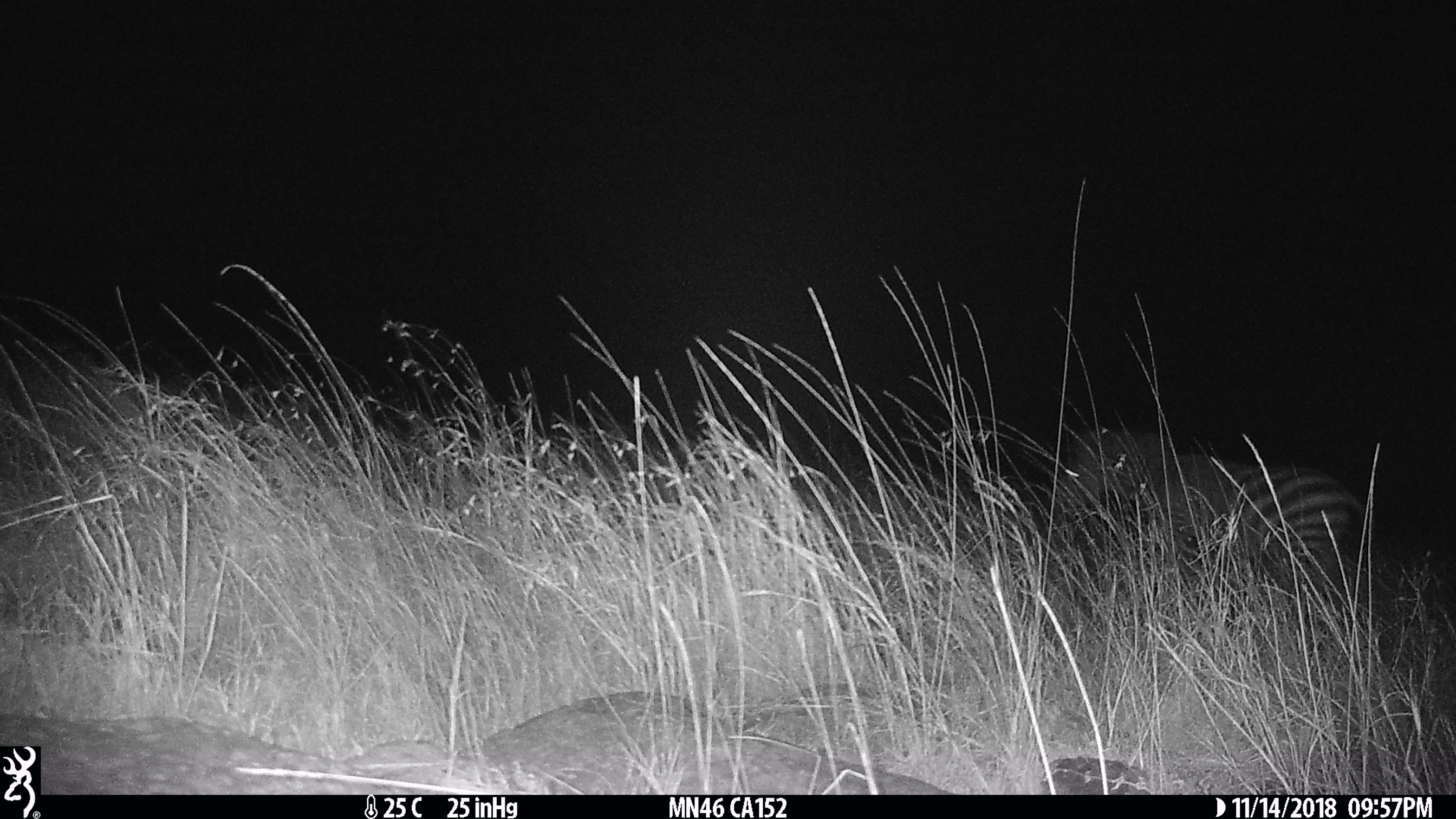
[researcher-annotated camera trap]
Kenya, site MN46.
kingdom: Animalia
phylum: Chordata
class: Mammalia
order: Perissodactyla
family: Equidae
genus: Equus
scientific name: Equus quagga burchellii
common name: burchell's zebra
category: zebra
Zebra (burchell's zebra) (Equus quagga burchellii).